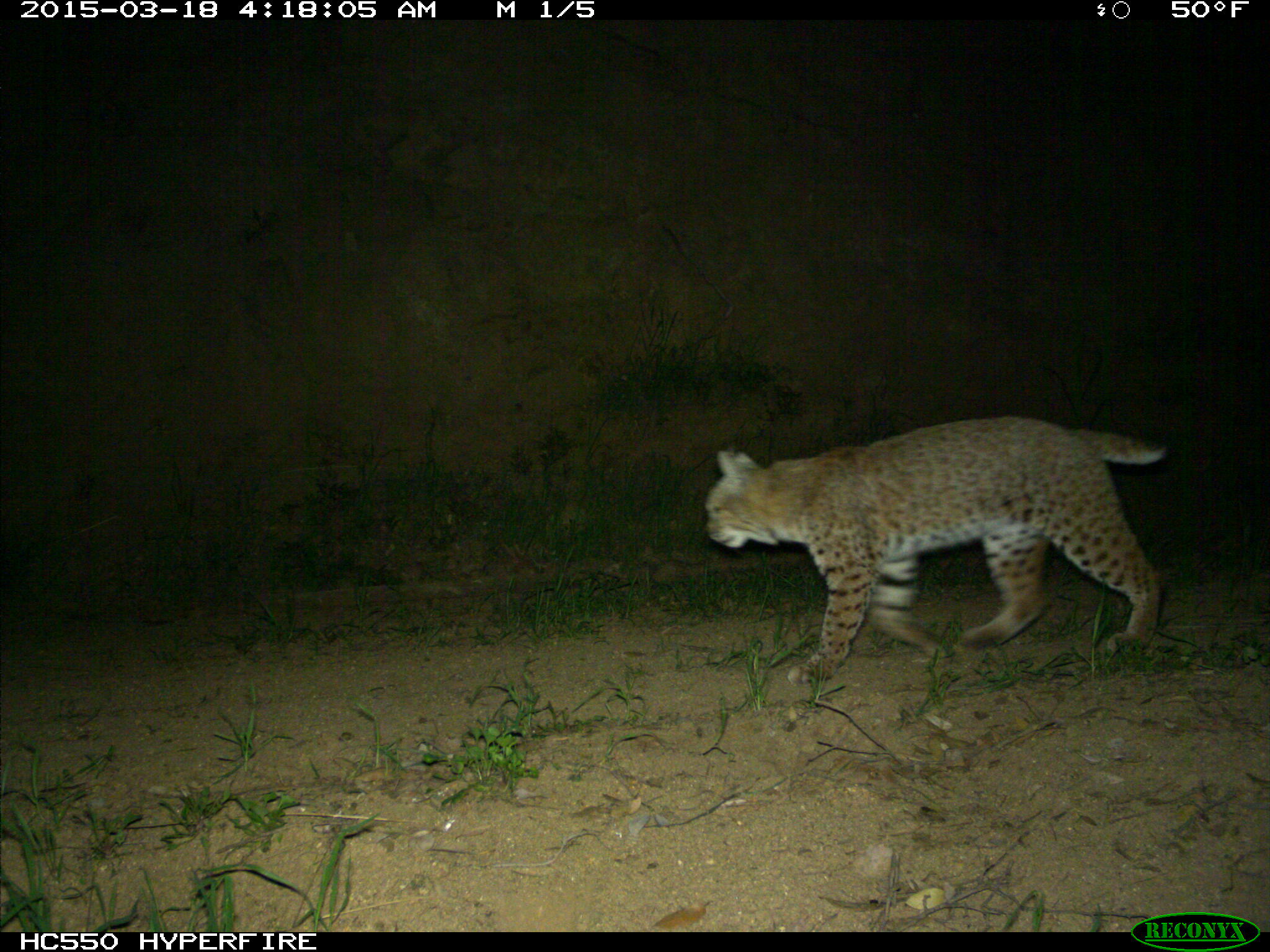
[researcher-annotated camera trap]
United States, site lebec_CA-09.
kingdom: Animalia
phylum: Chordata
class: Mammalia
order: Carnivora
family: Felidae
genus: Lynx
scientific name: Lynx rufus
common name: bobcat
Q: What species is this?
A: Lynx rufus (bobcat).